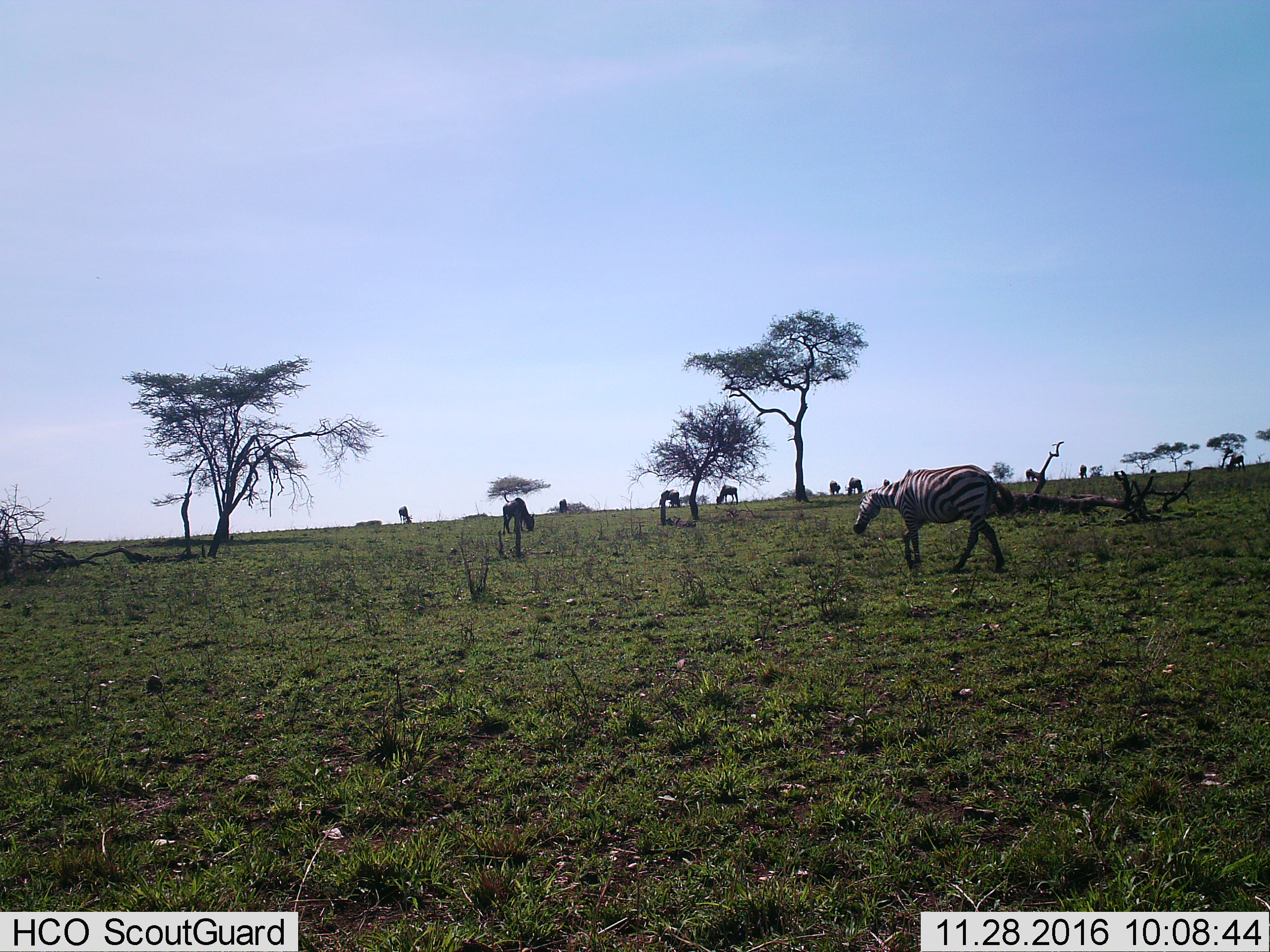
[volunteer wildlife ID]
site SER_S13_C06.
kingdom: Animalia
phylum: Chordata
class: Mammalia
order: Artiodactyla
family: Bovidae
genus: Connochaetes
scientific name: Connochaetes taurinus taurinus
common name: blue wildebeest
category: wildebeestblue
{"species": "wildebeestblue (blue wildebeest) (Connochaetes taurinus taurinus)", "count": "11-50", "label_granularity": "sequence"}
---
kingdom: Animalia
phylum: Chordata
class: Mammalia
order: Perissodactyla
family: Equidae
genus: Equus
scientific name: Equus quagga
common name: plains zebra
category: zebraplains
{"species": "zebraplains (plains zebra) (Equus quagga)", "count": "1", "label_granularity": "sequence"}